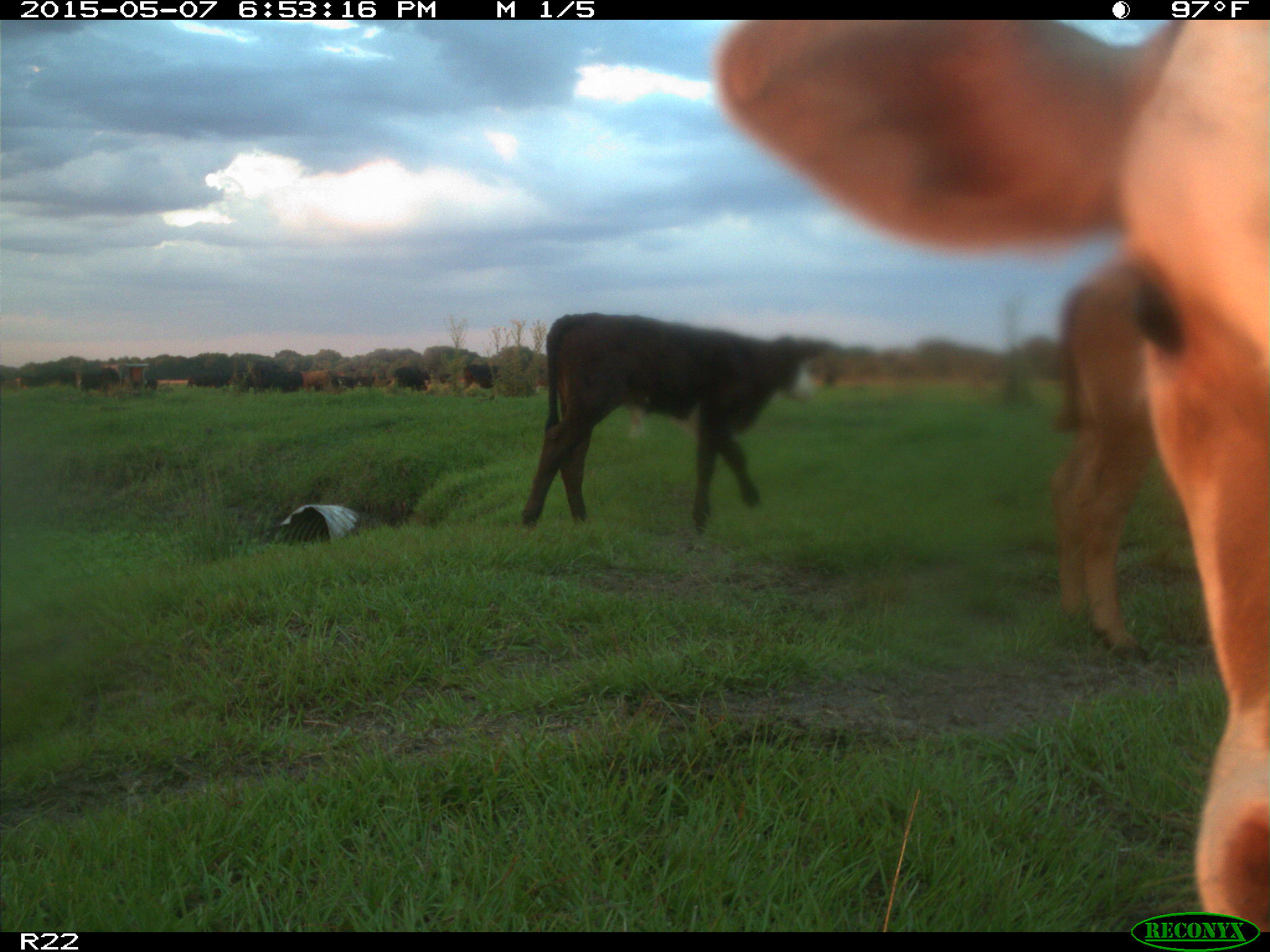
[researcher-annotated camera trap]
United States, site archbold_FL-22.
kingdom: Animalia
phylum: Chordata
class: Mammalia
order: Artiodactyla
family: Bovidae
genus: Bos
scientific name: Bos taurus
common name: domestic cow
Bos taurus (domestic cow).